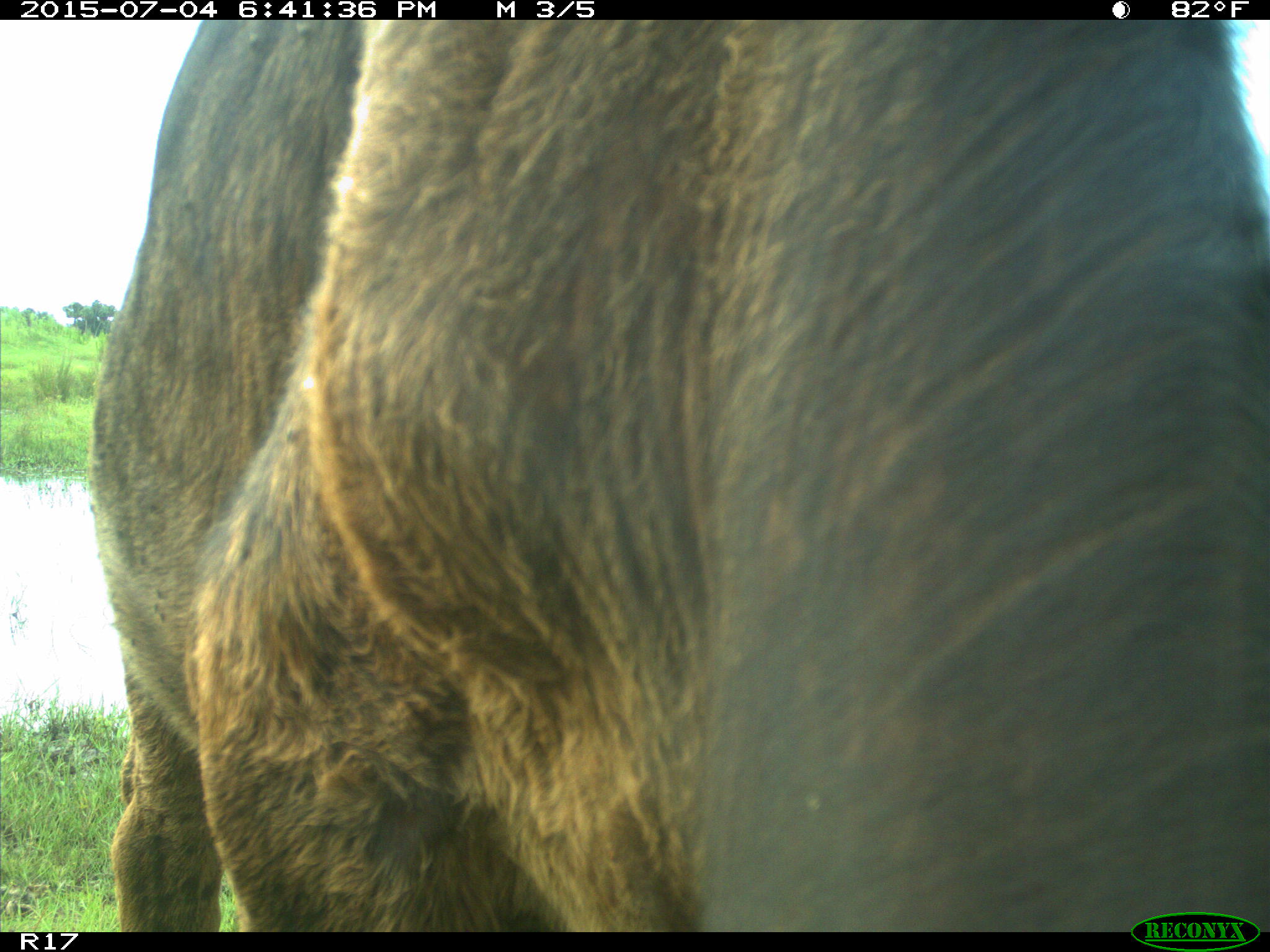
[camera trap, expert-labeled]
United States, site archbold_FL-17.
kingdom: Animalia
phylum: Chordata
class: Mammalia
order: Artiodactyla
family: Bovidae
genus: Bos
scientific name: Bos taurus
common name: domestic cow